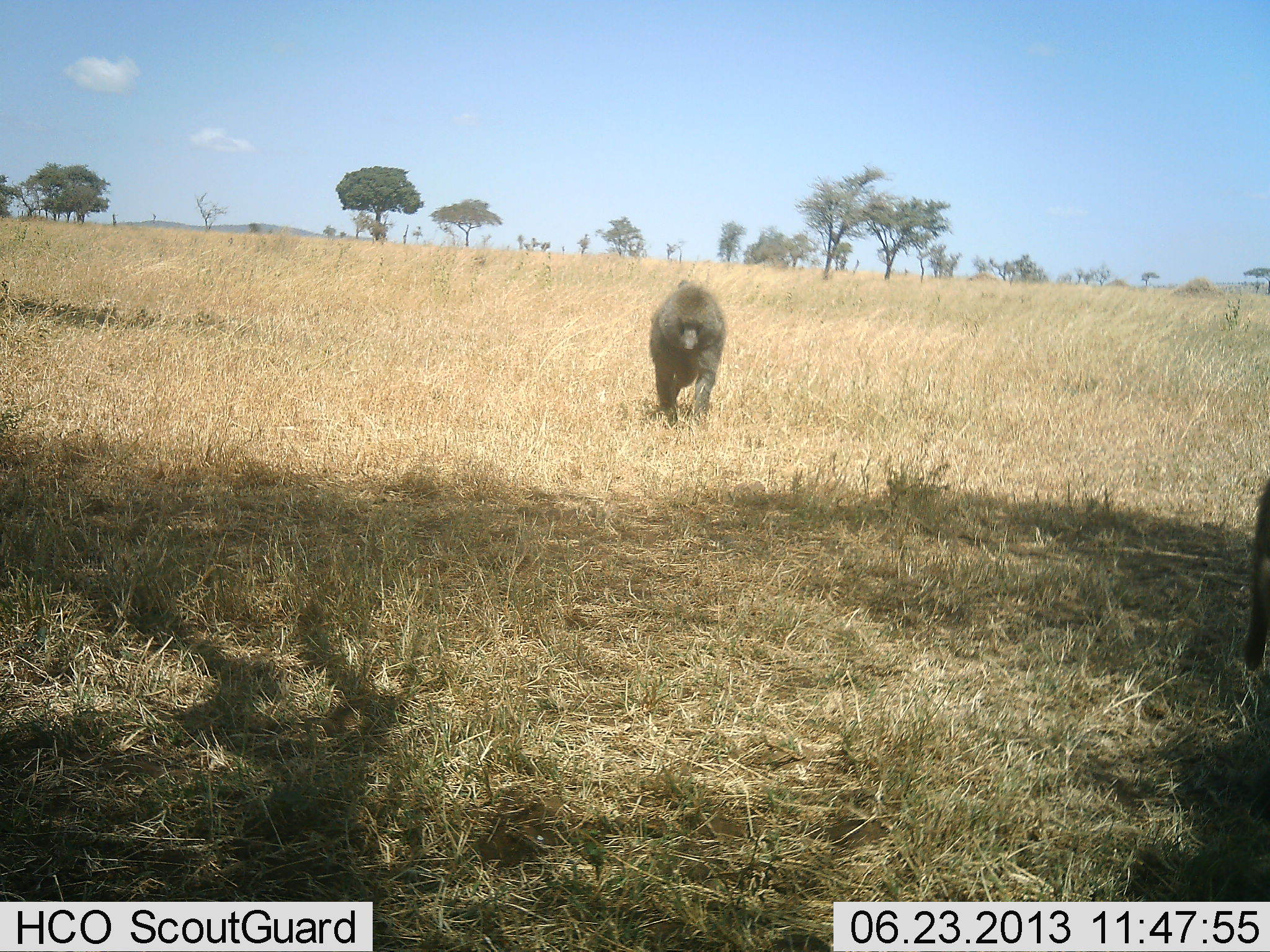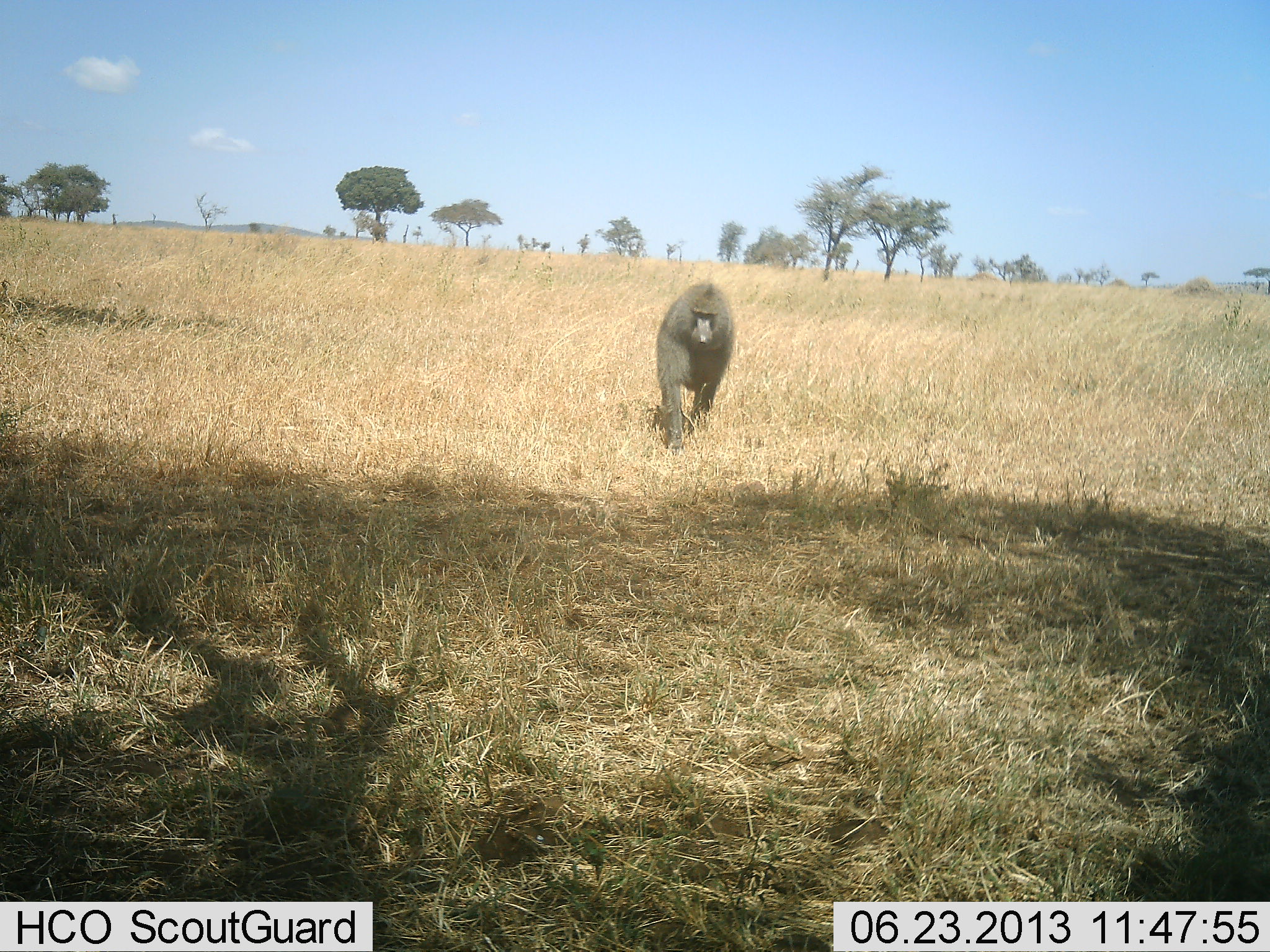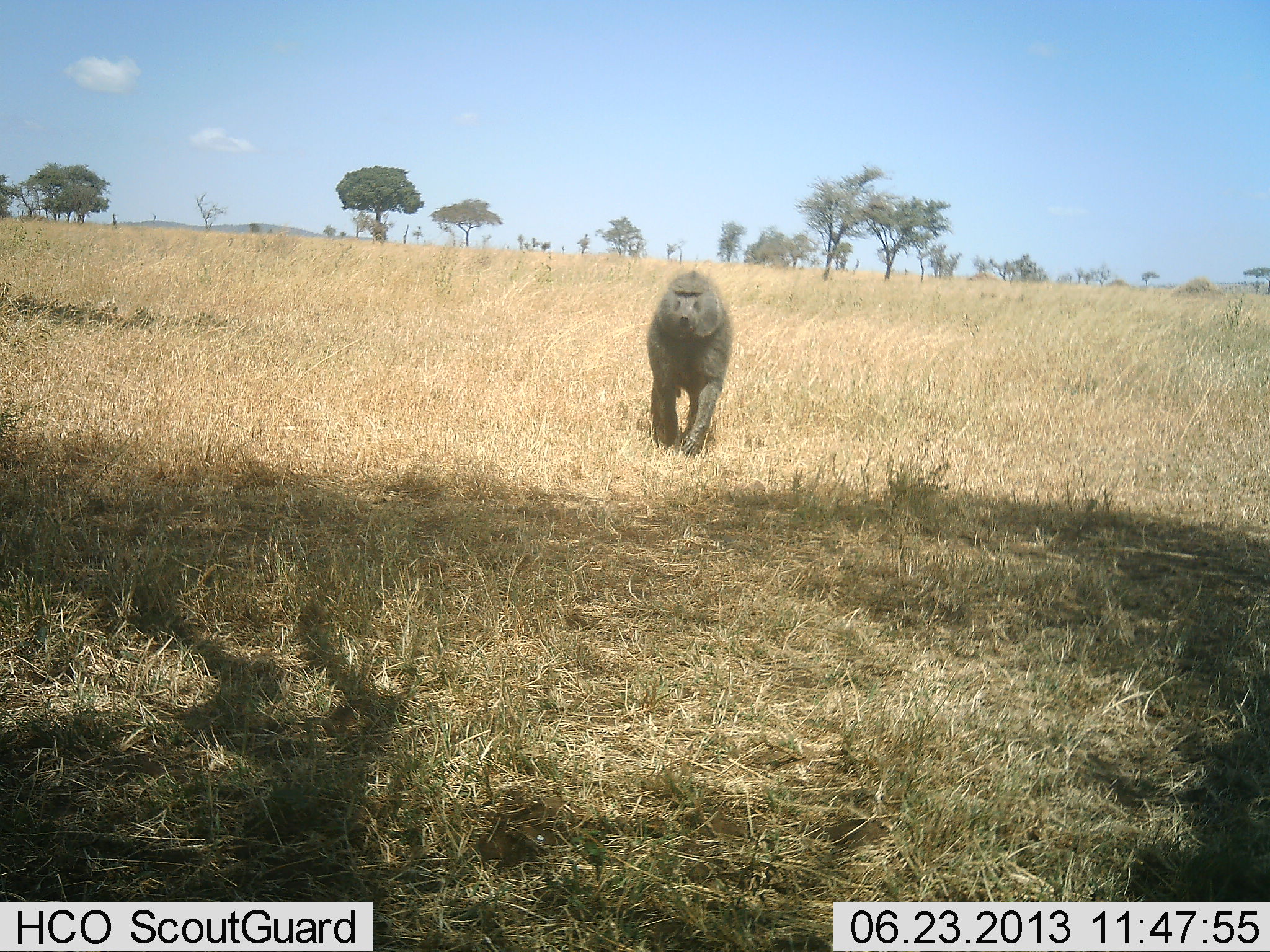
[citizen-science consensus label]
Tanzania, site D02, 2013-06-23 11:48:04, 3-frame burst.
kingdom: Animalia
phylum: Chordata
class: Mammalia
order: Primates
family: Cercopithecidae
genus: Papio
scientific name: Papio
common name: baboon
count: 2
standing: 8%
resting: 0%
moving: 96%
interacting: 0%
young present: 0%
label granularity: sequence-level